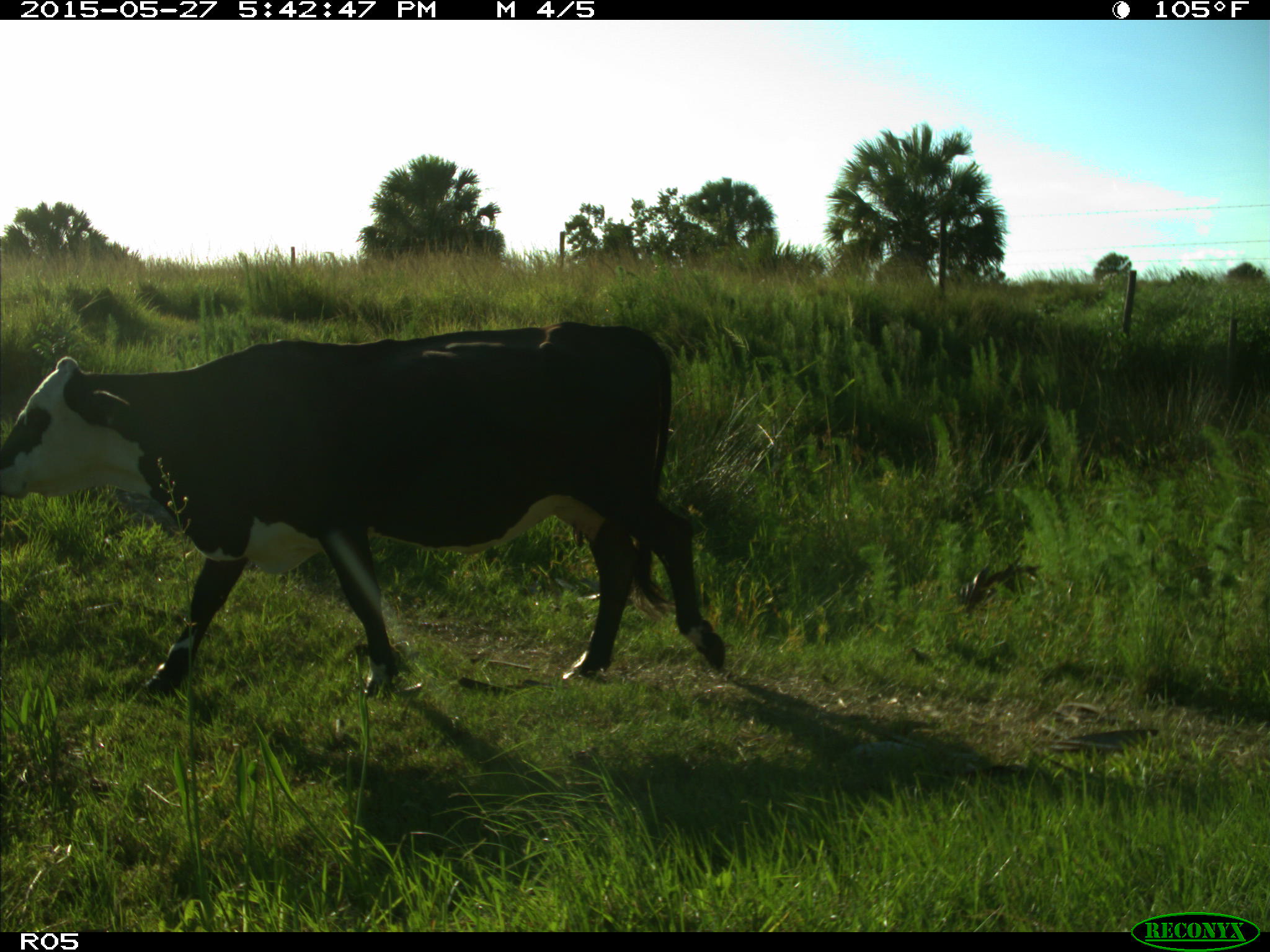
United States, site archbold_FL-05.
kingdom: Animalia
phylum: Chordata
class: Mammalia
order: Artiodactyla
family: Bovidae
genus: Bos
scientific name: Bos taurus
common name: domestic cow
Bos taurus (domestic cow).